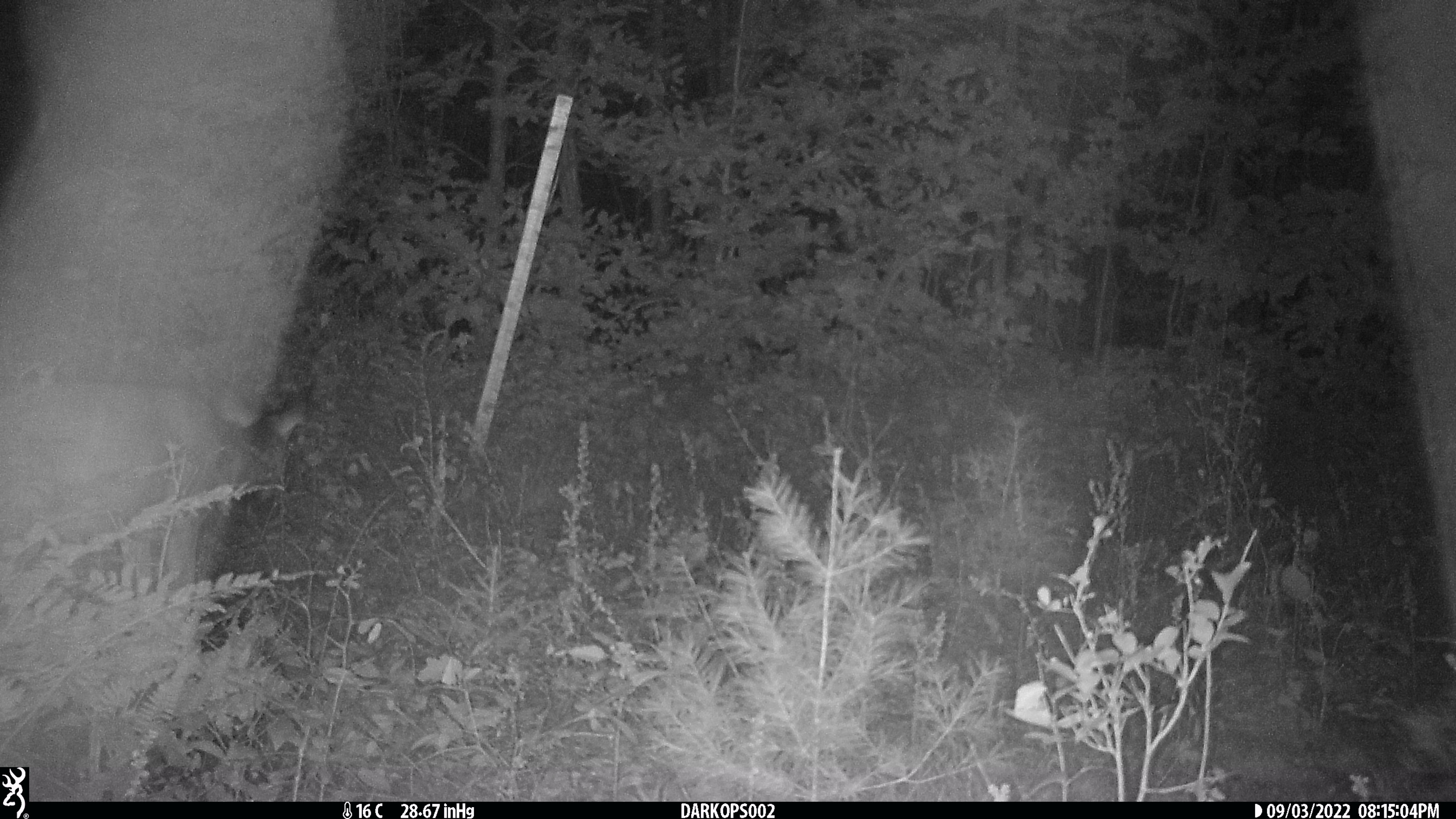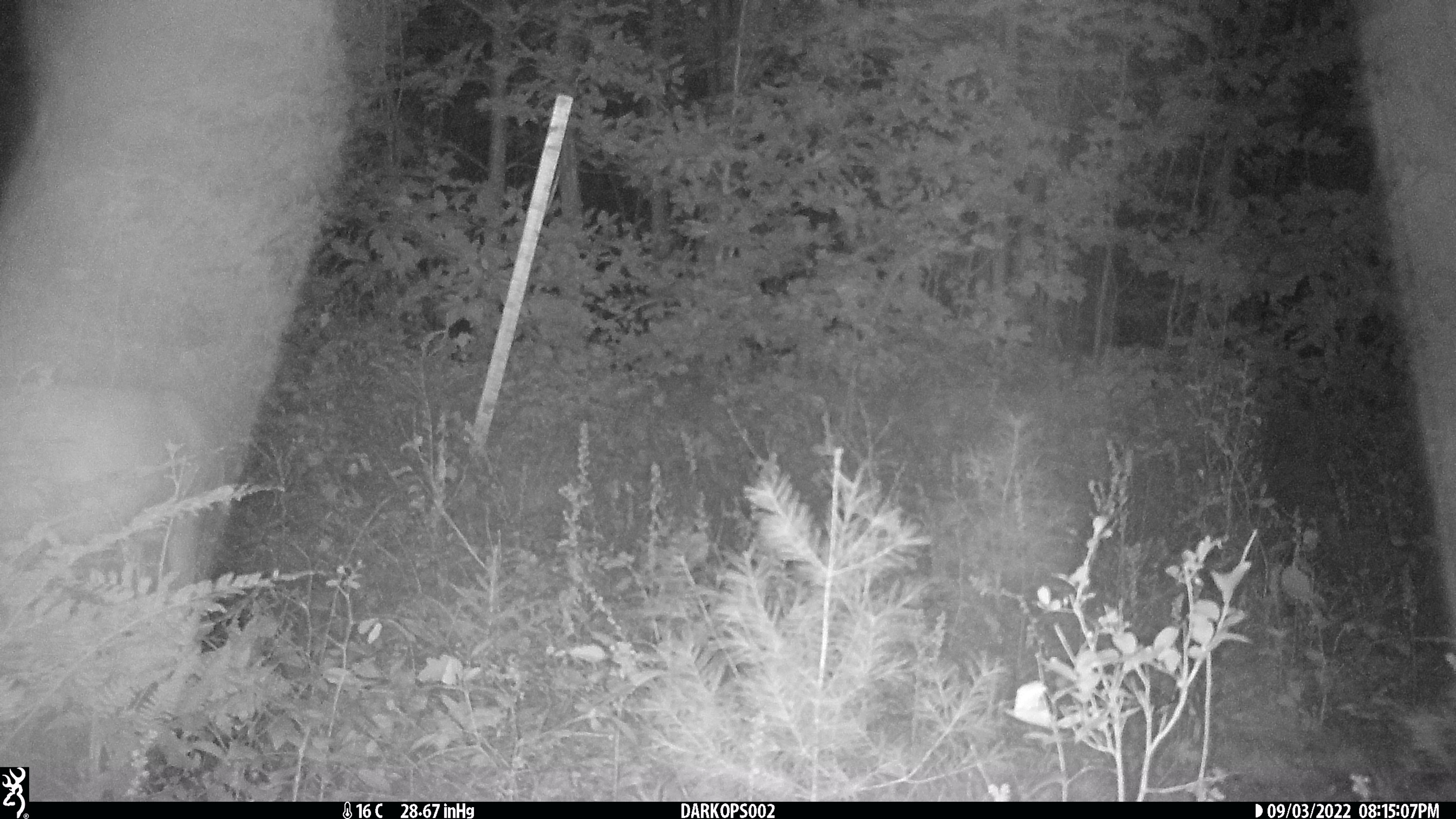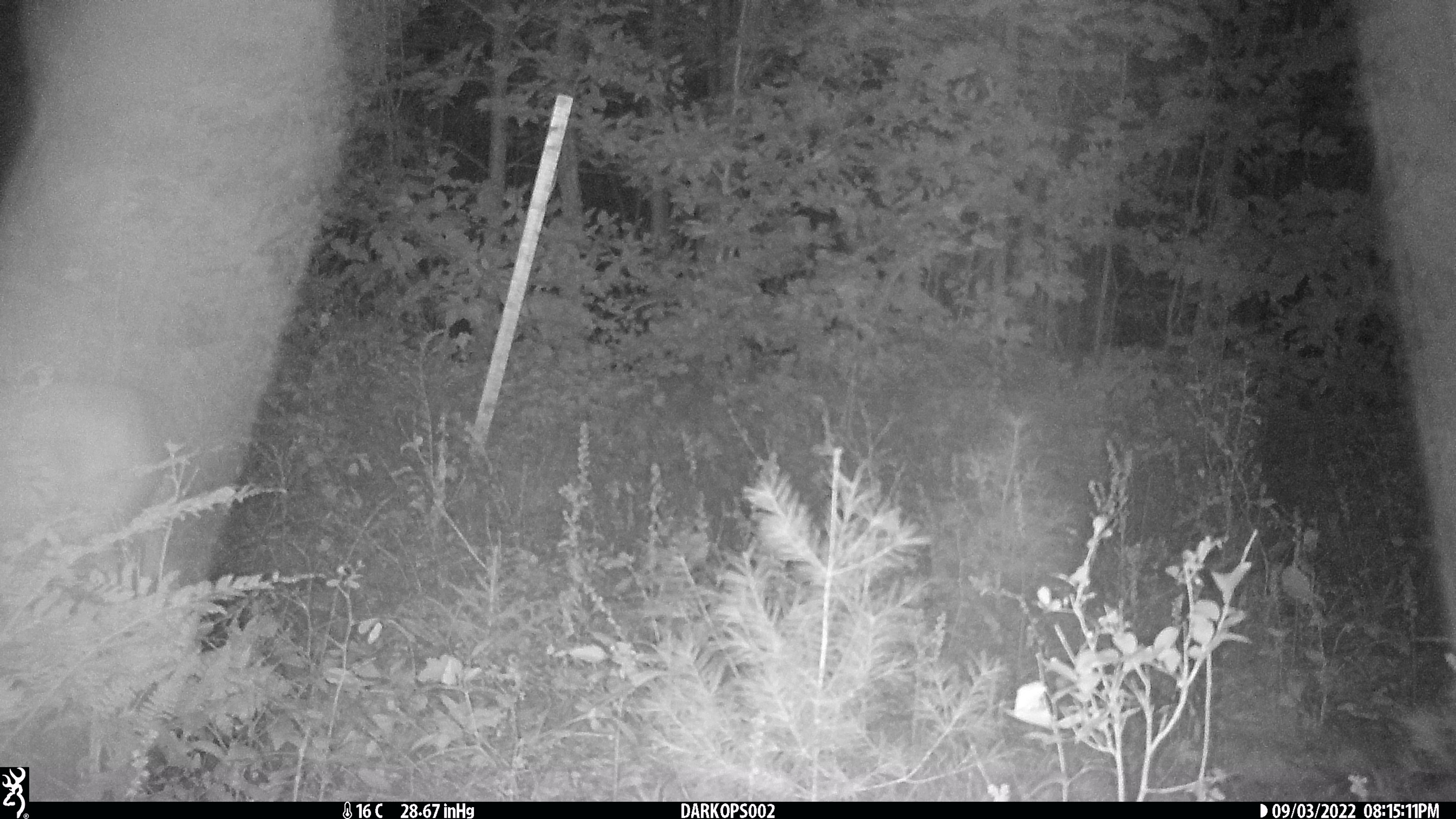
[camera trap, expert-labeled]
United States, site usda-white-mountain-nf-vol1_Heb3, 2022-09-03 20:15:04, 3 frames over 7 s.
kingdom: Animalia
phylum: Chordata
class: Mammalia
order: Artiodactyla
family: Cervidae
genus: Odocoileus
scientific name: Odocoileus virginianus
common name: white-tailed deer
White-tailed deer (Odocoileus virginianus).